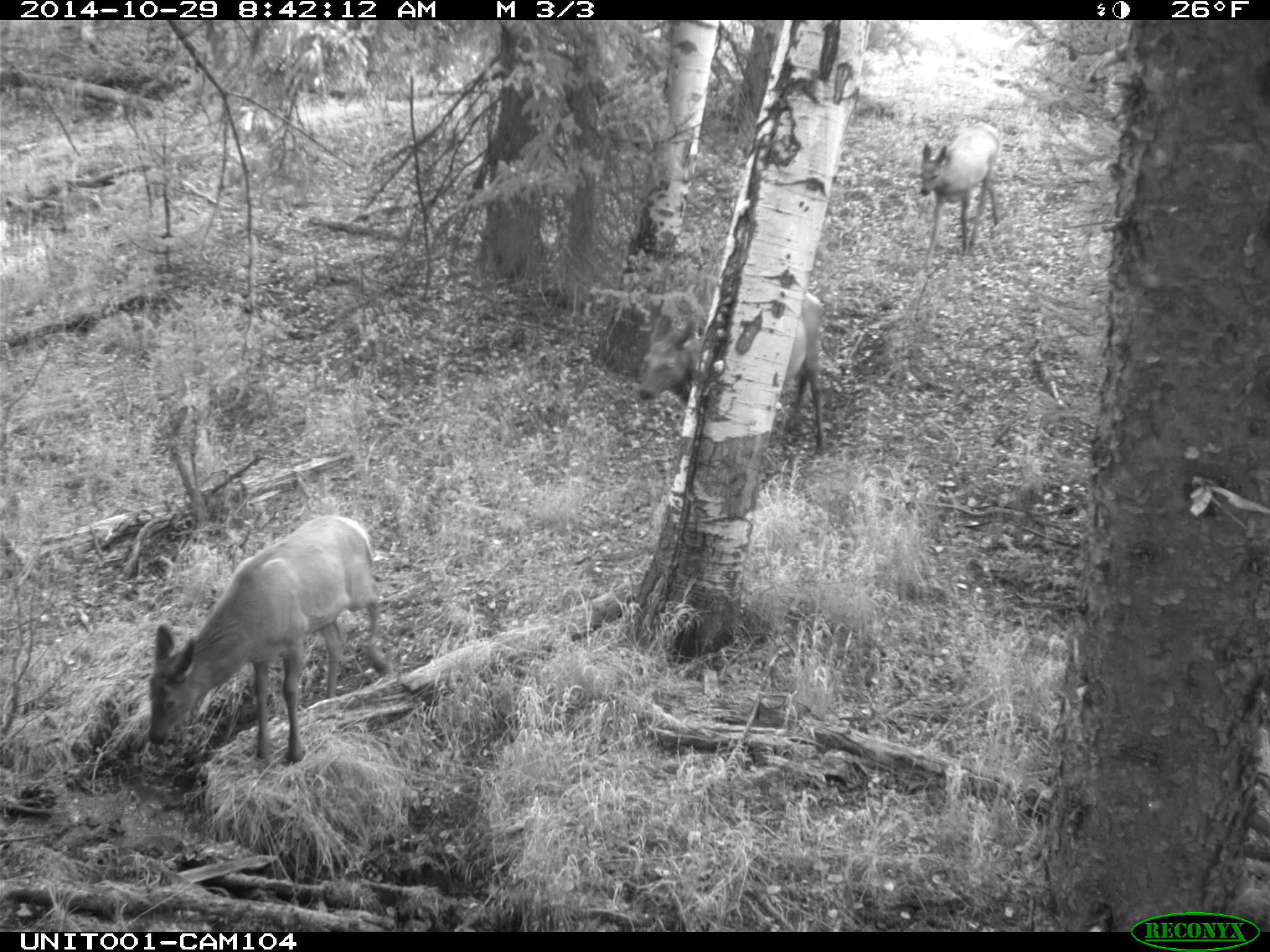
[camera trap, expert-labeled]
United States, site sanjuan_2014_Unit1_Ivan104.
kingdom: Animalia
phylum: Chordata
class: Mammalia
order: Artiodactyla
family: Cervidae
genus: Cervus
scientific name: Cervus elaphus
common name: red deer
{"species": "Cervus elaphus (red deer)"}